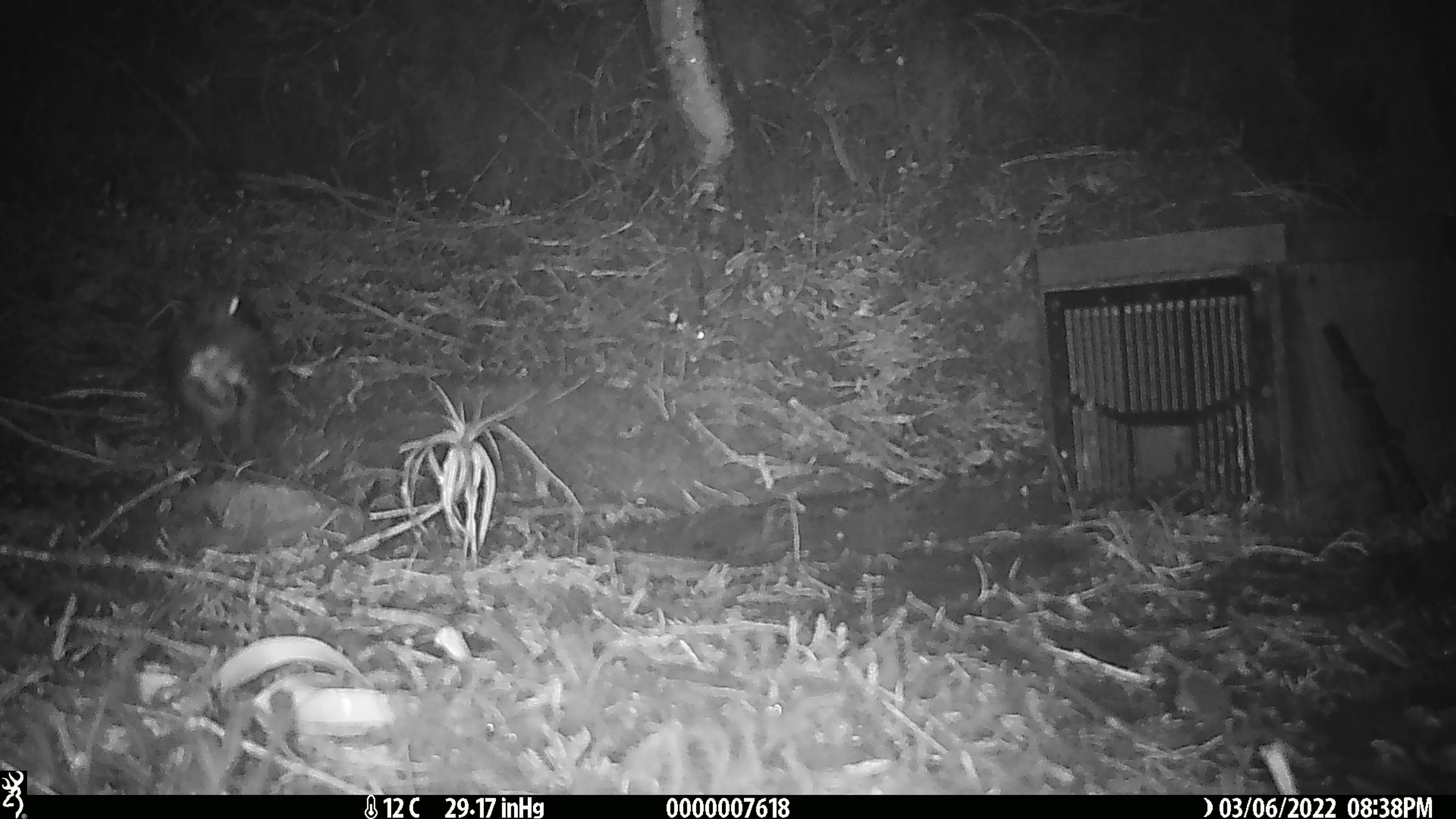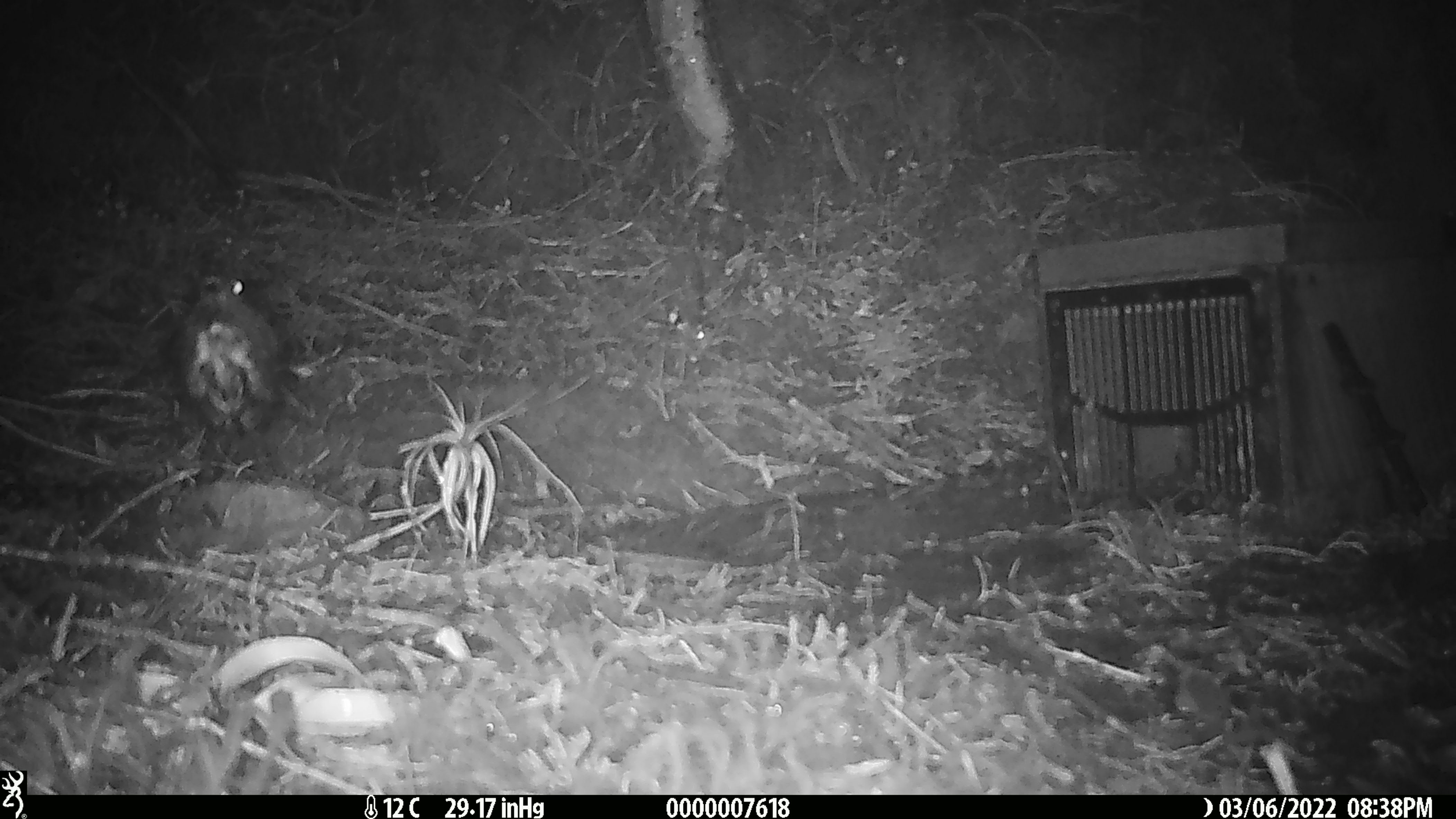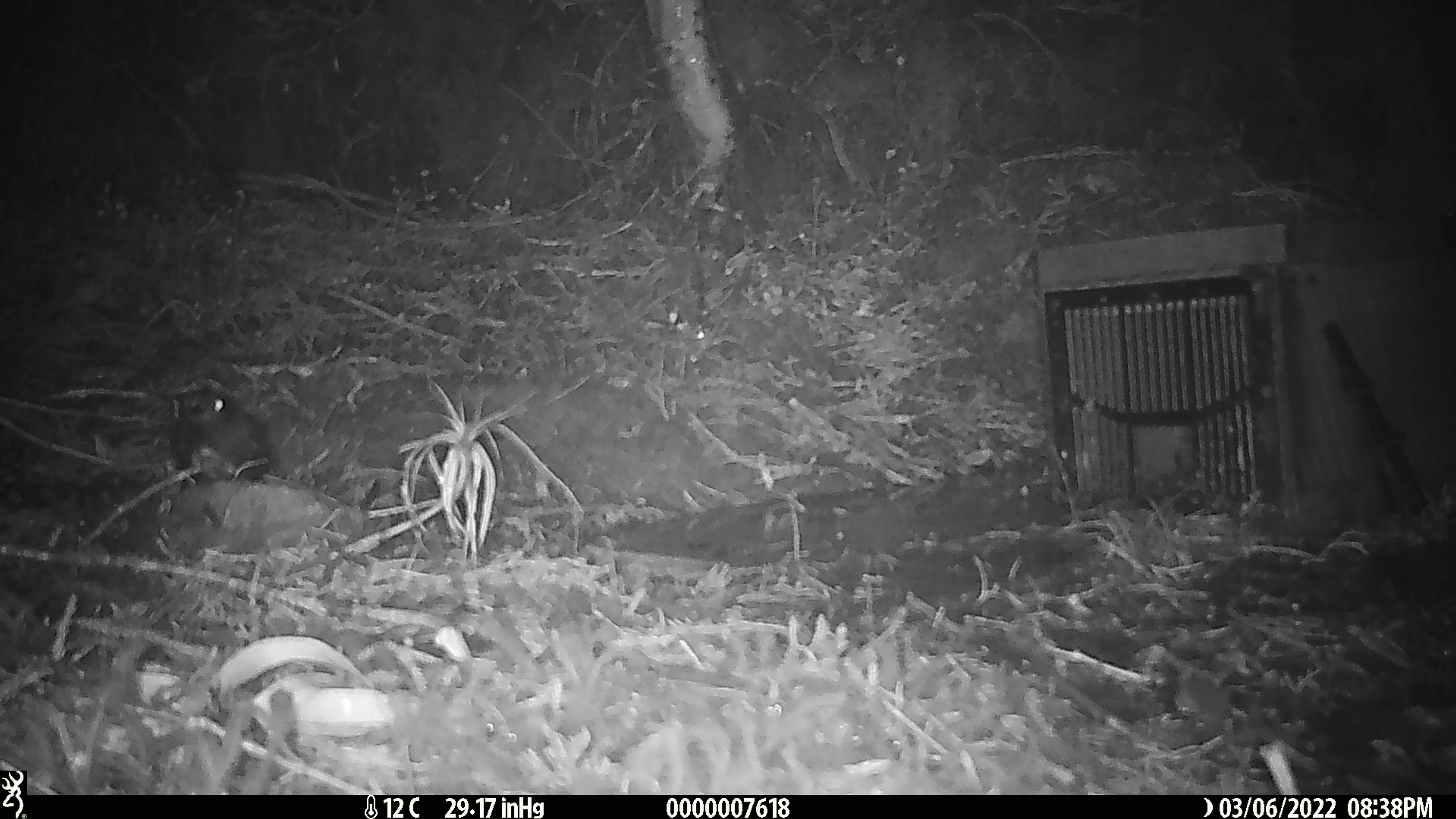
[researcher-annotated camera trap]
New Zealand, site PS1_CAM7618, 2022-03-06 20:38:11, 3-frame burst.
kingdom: Animalia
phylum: Chordata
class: Aves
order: Passeriformes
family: Petroicidae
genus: Petroica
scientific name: Petroica australis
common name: new zealand robin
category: robin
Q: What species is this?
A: Robin (new zealand robin) (Petroica australis).